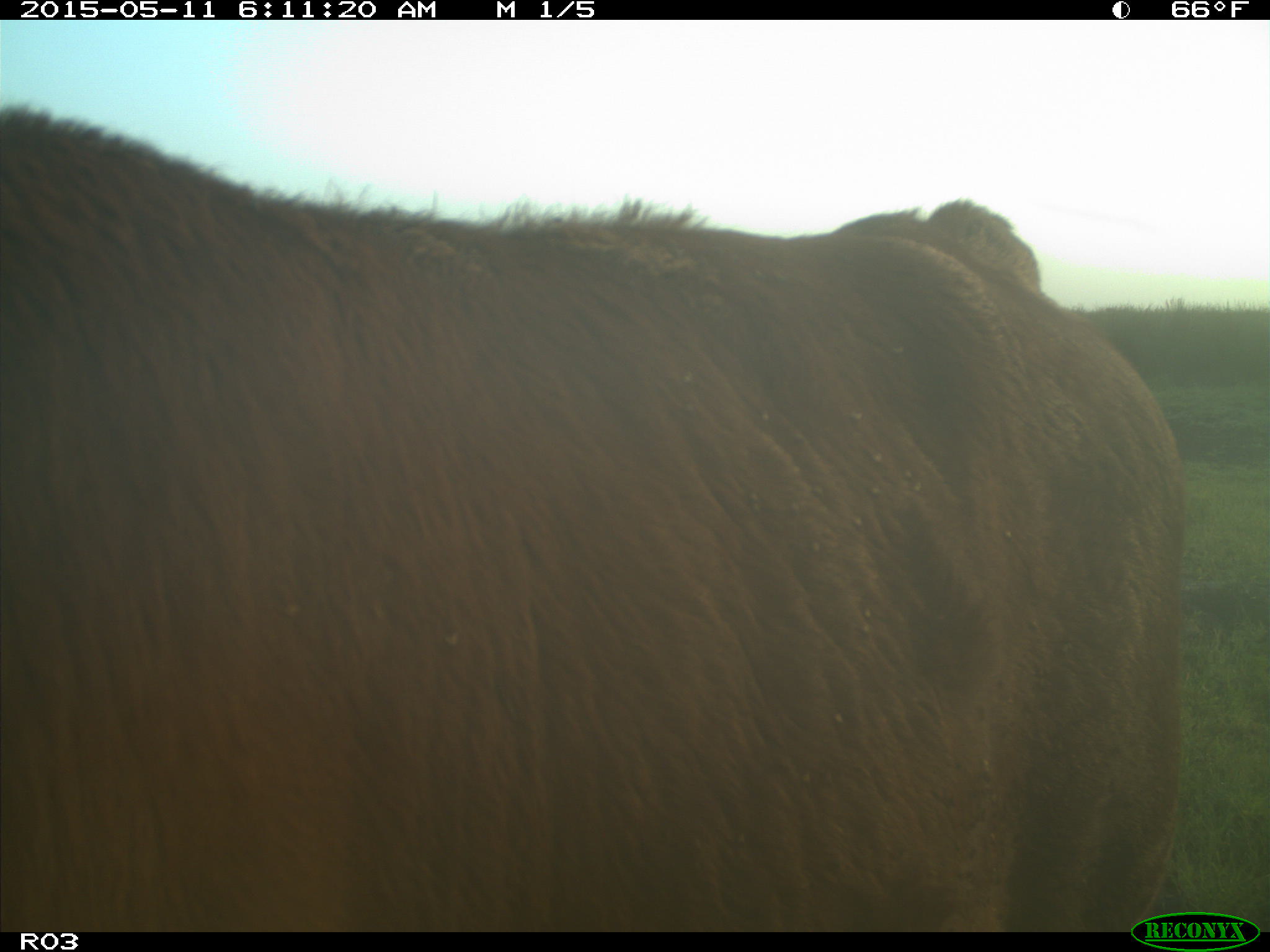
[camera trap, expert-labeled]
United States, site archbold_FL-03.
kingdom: Animalia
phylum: Chordata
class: Mammalia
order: Artiodactyla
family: Bovidae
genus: Bos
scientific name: Bos taurus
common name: domestic cow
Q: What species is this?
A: Bos taurus (domestic cow).